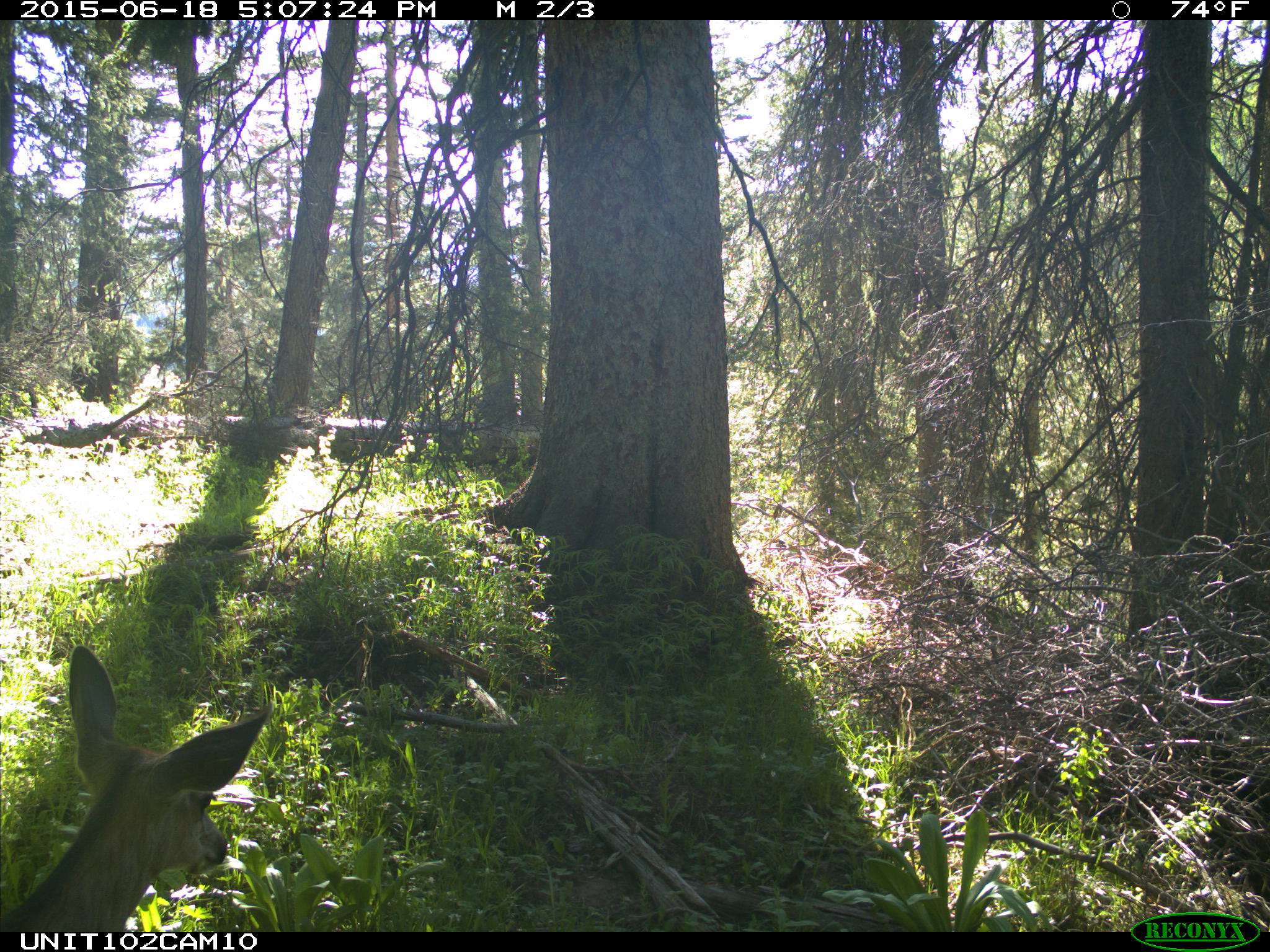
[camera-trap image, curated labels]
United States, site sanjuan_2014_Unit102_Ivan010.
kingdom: Animalia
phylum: Chordata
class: Mammalia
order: Artiodactyla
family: Cervidae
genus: Odocoileus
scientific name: Odocoileus hemionus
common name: mule deer